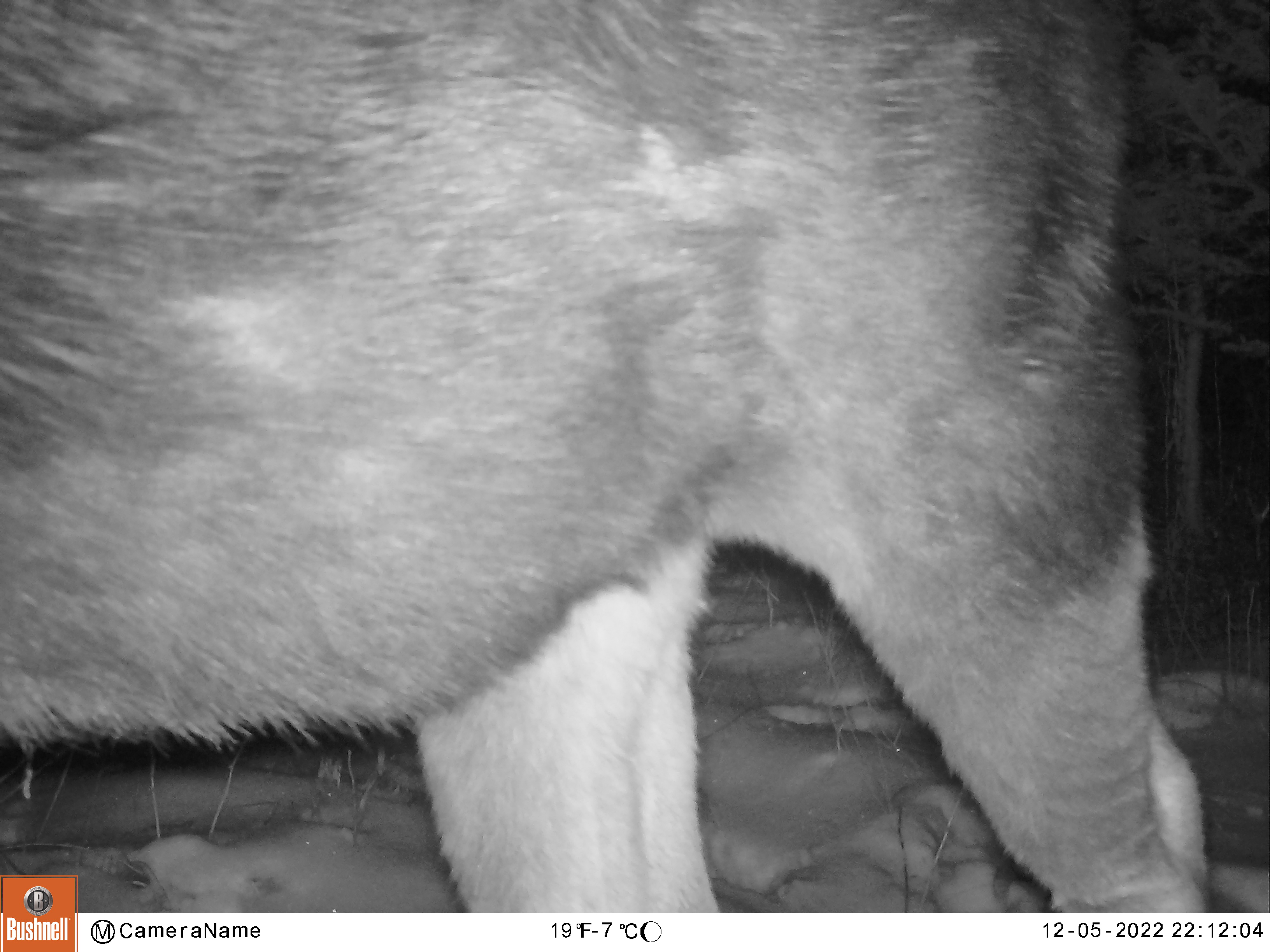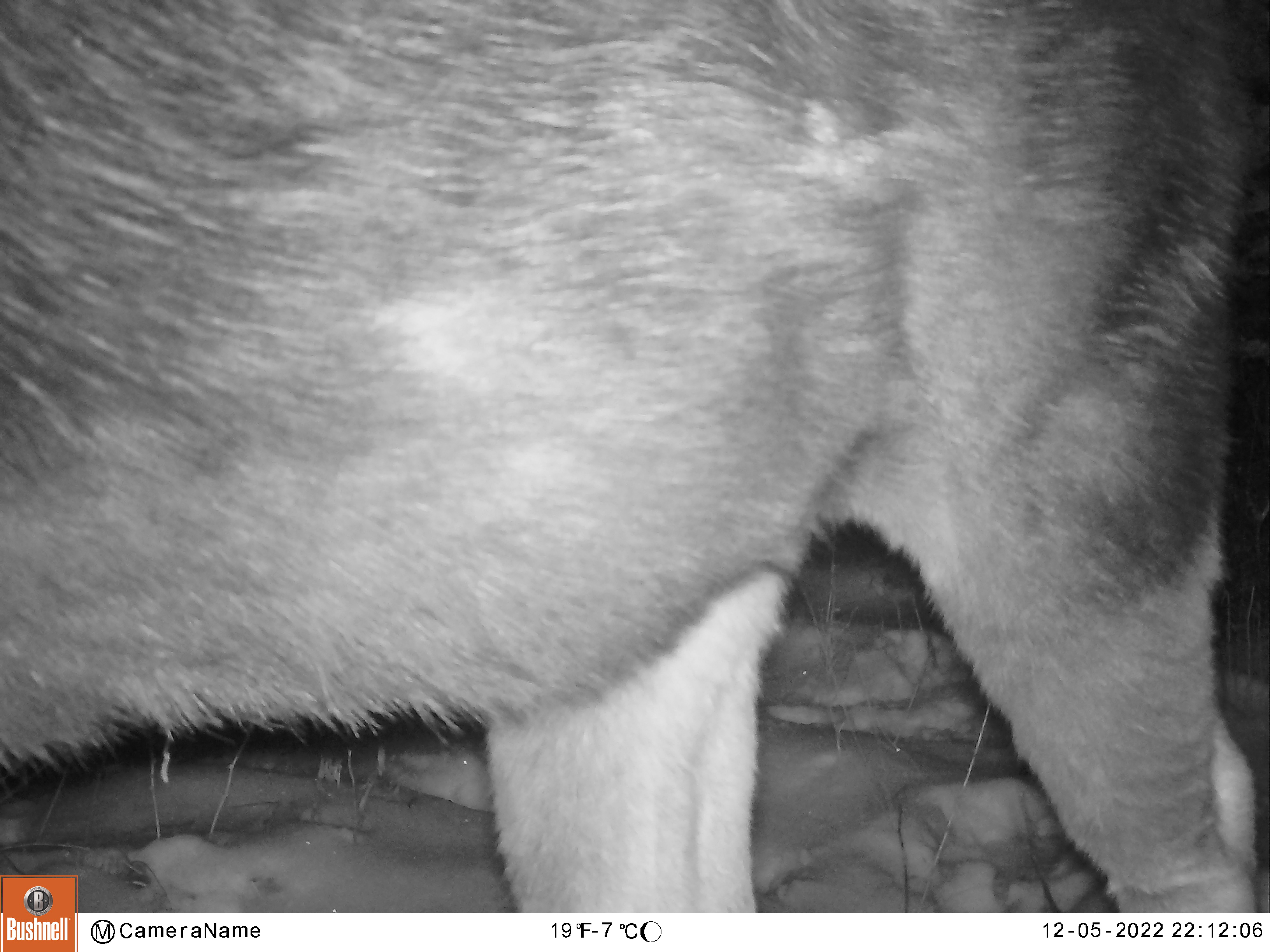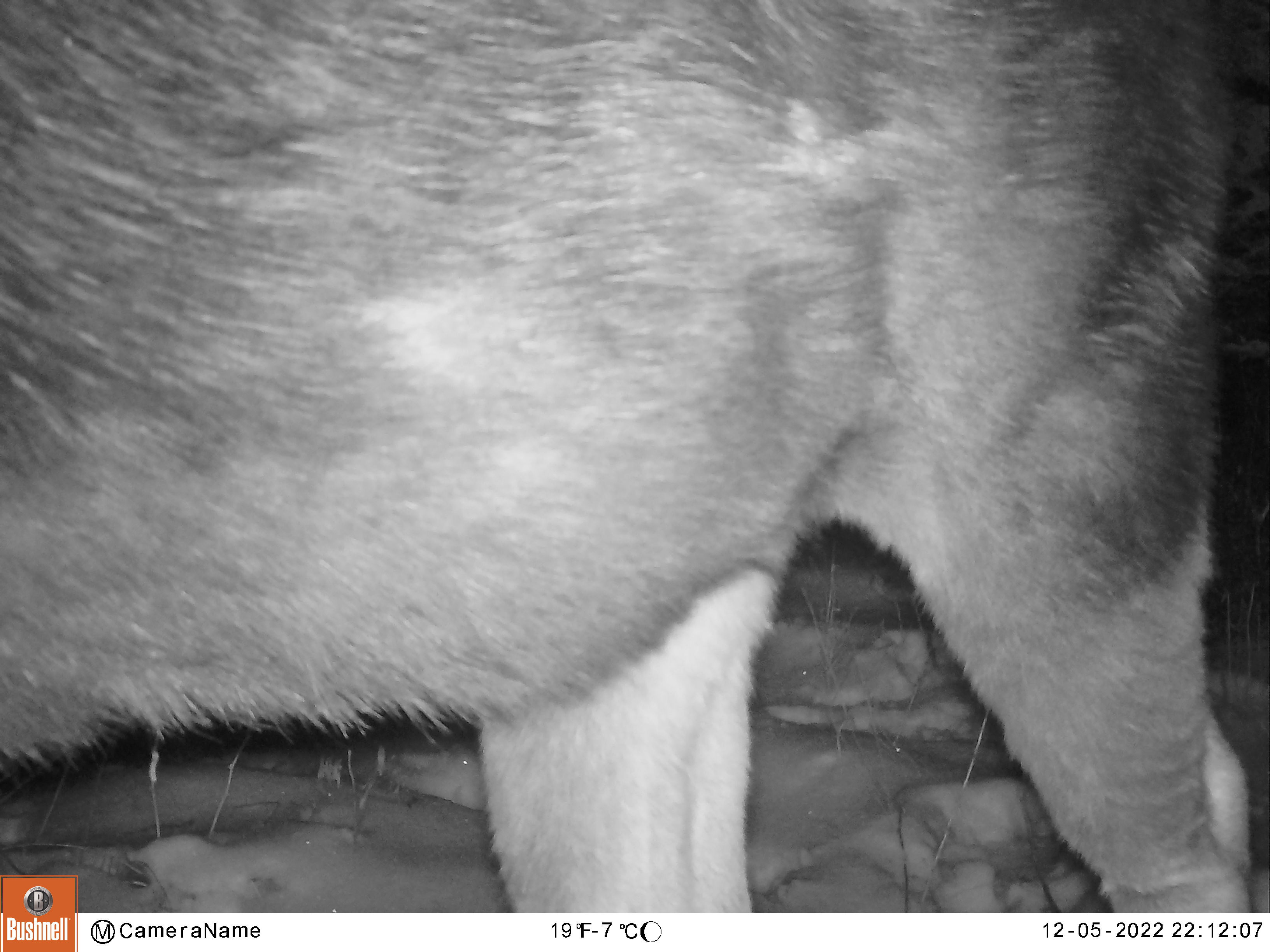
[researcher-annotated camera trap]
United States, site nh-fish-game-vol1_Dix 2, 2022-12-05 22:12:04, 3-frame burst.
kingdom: Animalia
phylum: Chordata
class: Mammalia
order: Artiodactyla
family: Cervidae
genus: Alces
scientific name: Alces alces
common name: moose